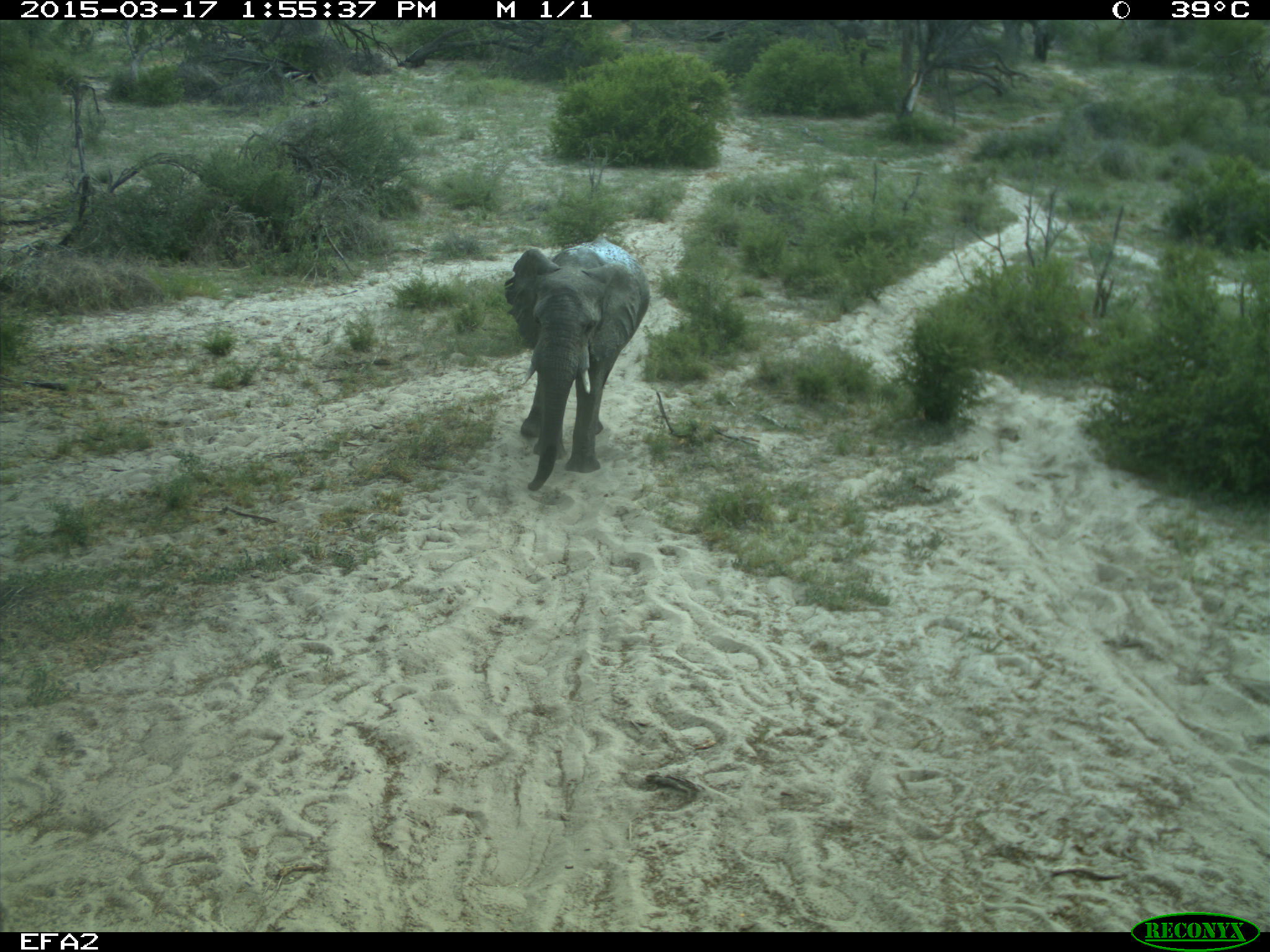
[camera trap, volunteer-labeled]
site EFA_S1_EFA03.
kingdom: Animalia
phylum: Chordata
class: Mammalia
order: Proboscidea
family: Elephantidae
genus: Loxodonta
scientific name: Loxodonta africana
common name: african bush elephant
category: elephant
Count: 1.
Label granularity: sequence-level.